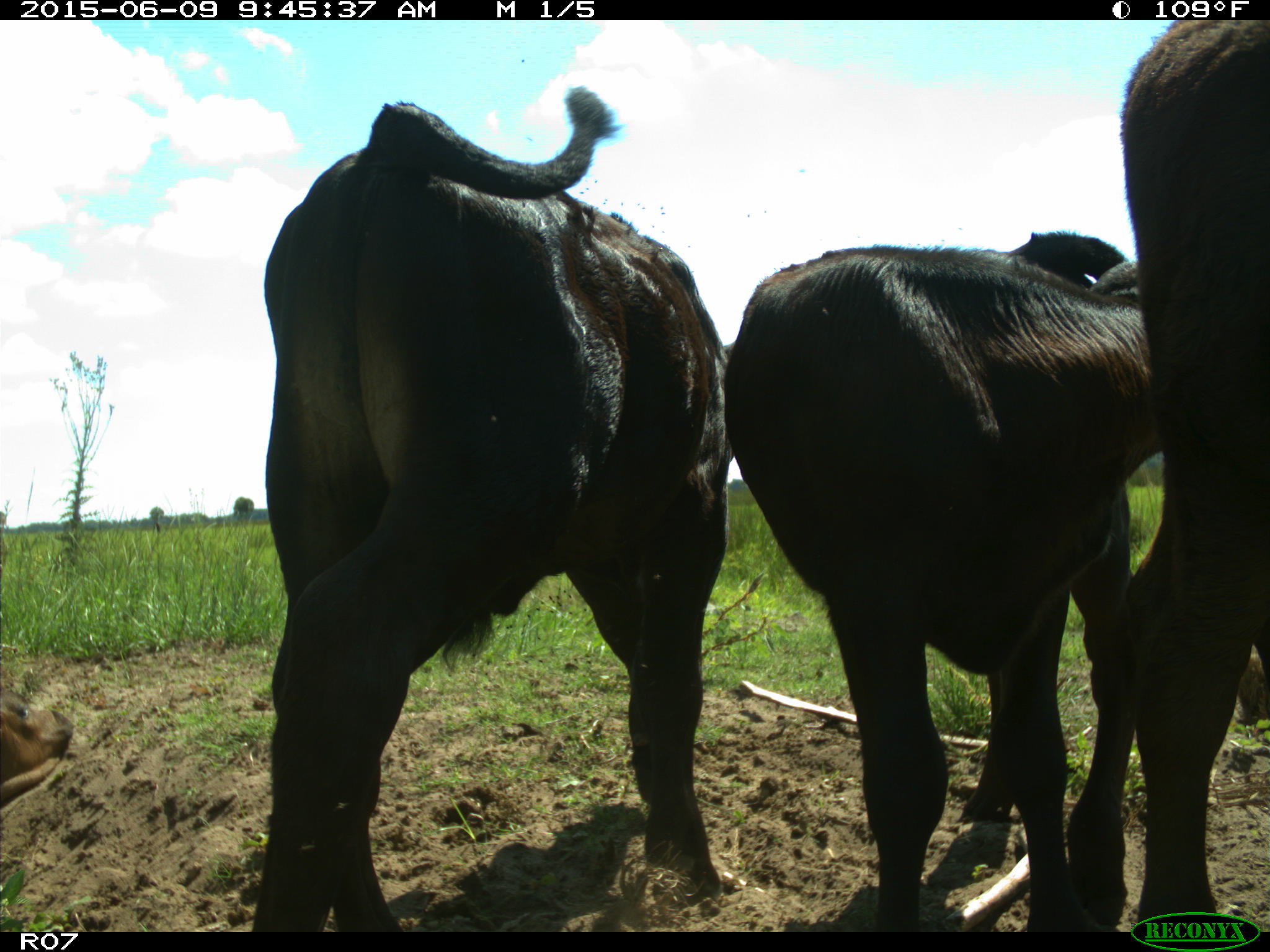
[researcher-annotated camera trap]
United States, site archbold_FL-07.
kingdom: Animalia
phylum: Chordata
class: Mammalia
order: Artiodactyla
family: Bovidae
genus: Bos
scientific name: Bos taurus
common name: domestic cow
Bos taurus (domestic cow).